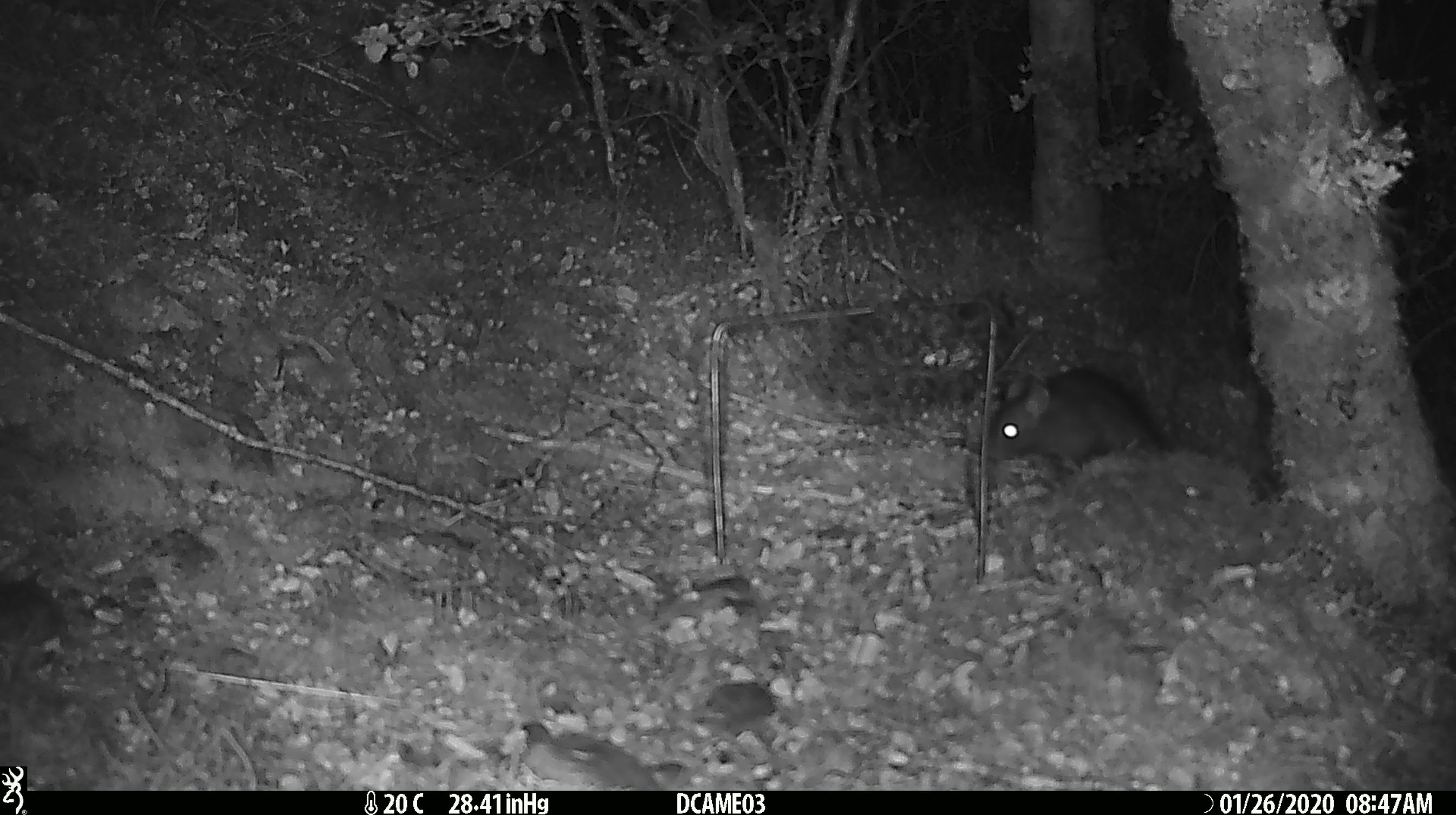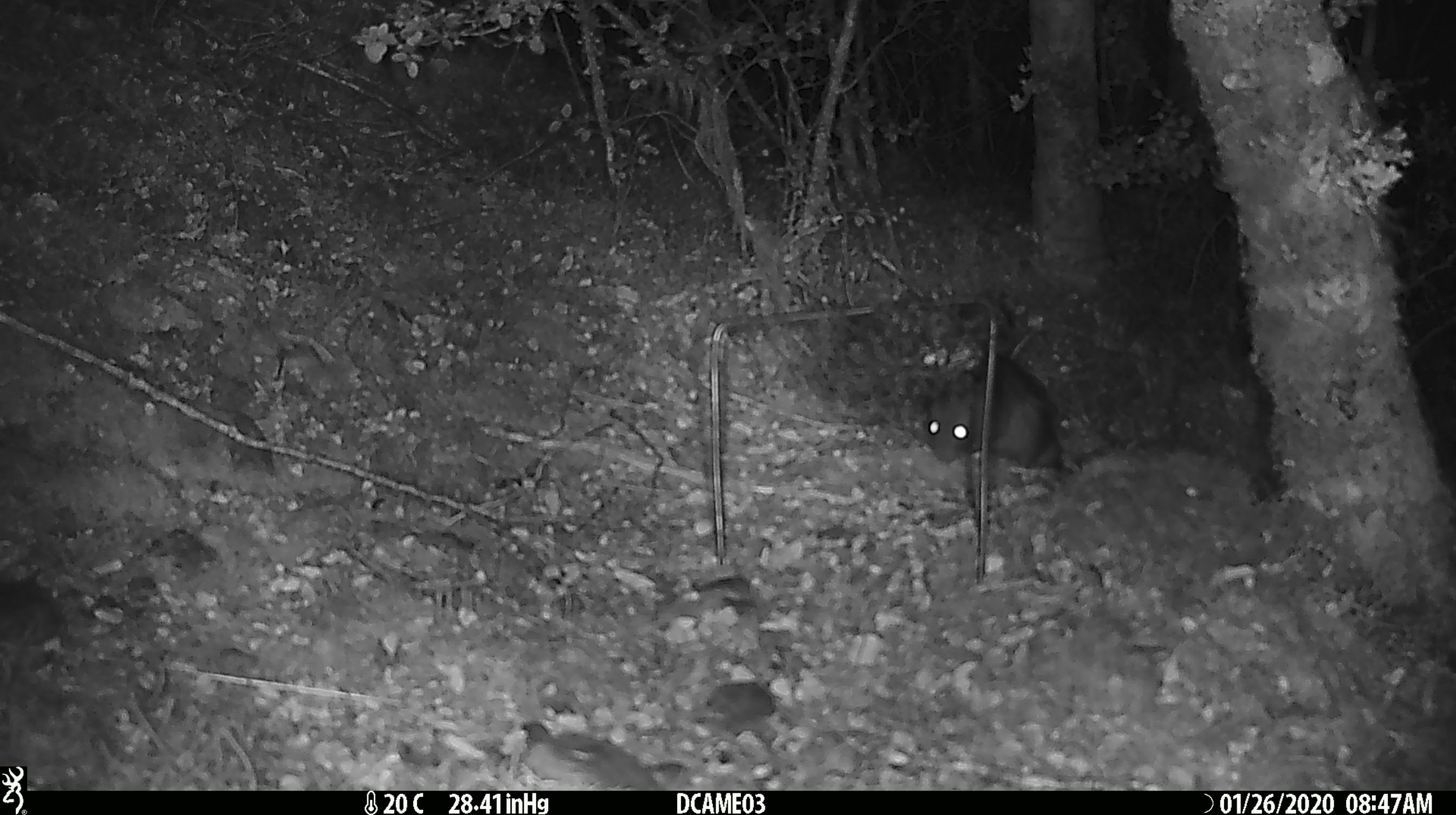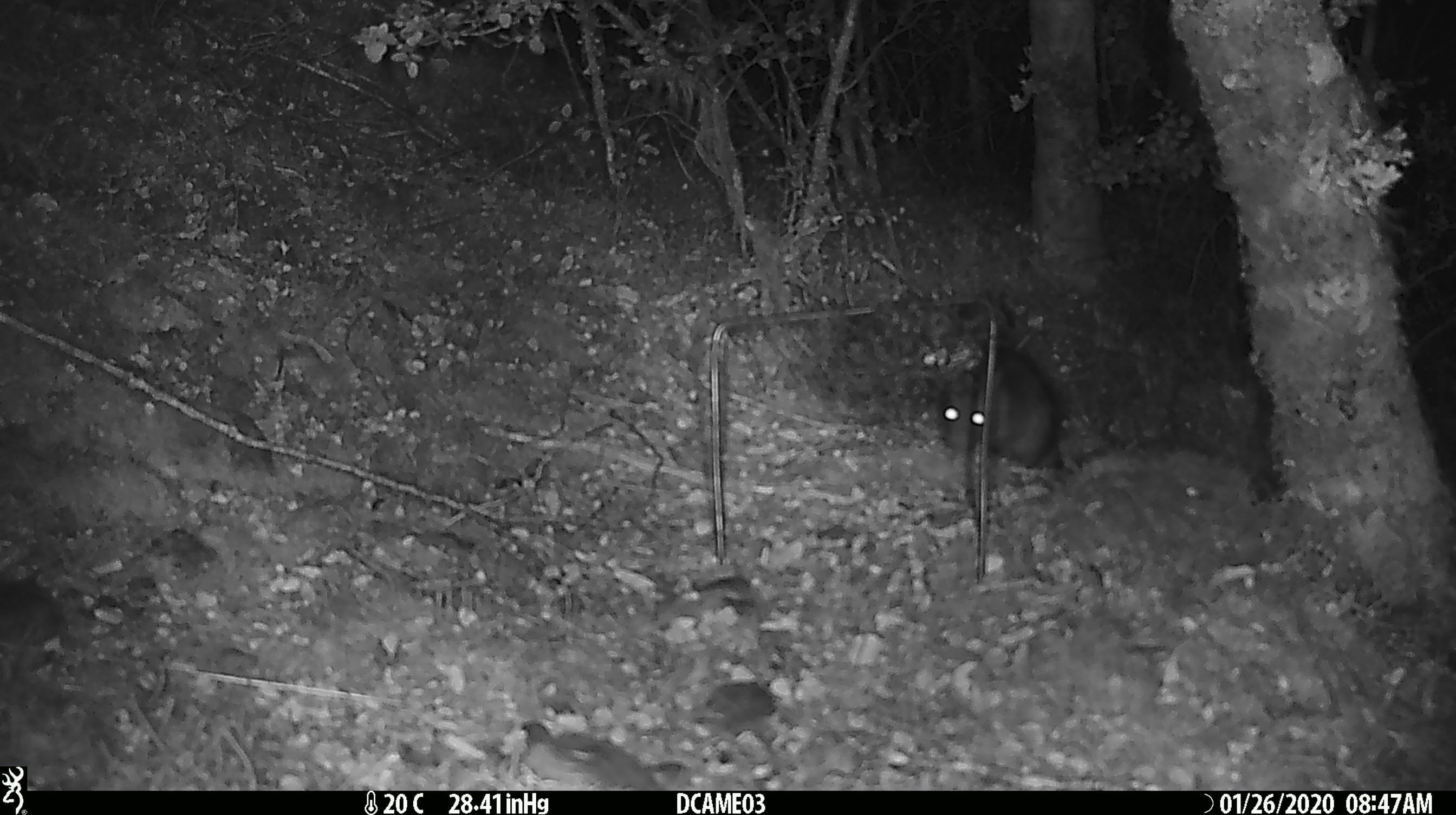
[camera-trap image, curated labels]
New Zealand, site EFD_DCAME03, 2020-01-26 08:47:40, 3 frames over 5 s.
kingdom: Animalia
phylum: Chordata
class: Mammalia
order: Rodentia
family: Muridae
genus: Rattus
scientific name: Rattus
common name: rat